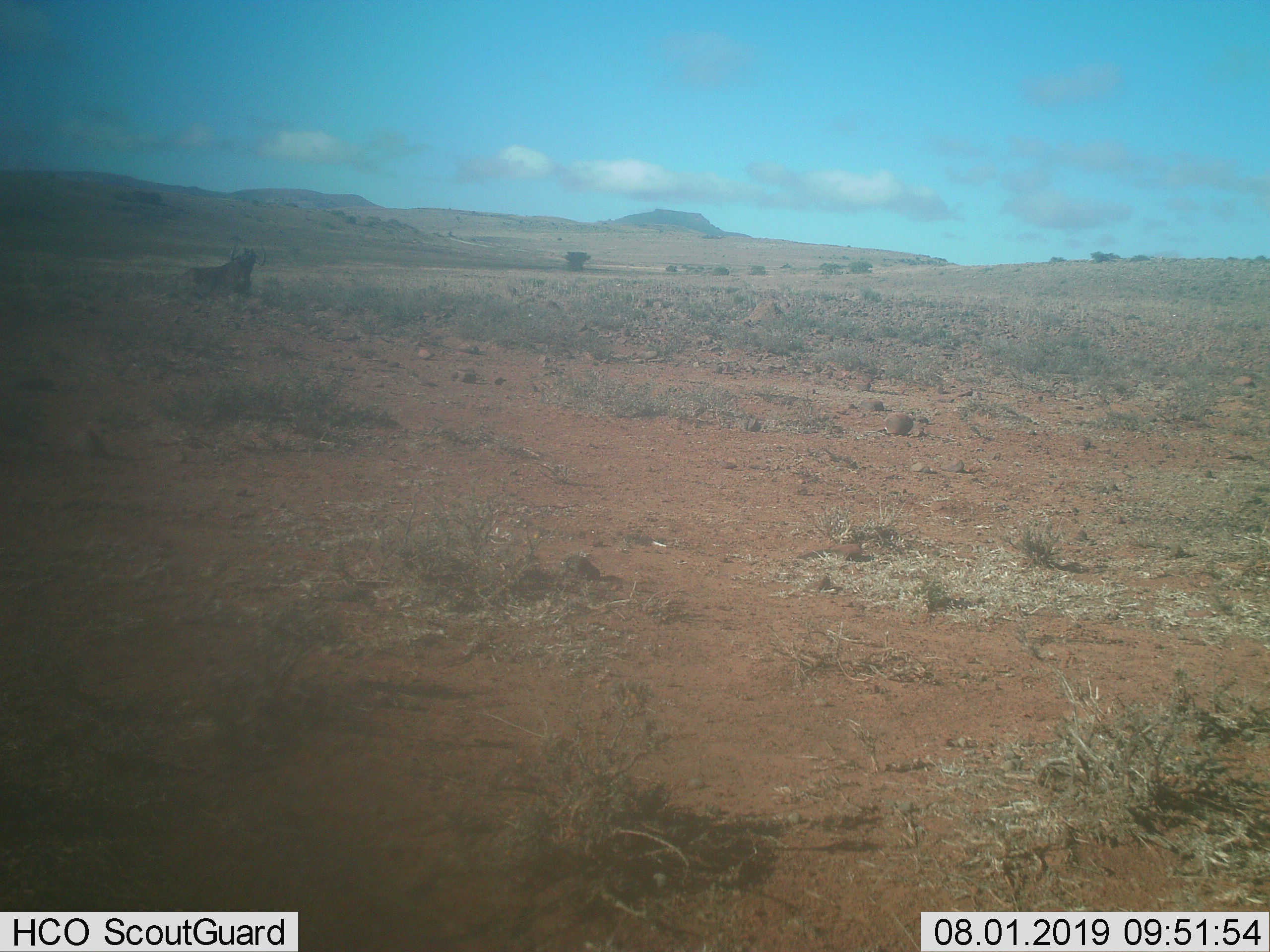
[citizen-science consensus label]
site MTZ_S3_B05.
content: unidentified animal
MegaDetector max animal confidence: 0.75